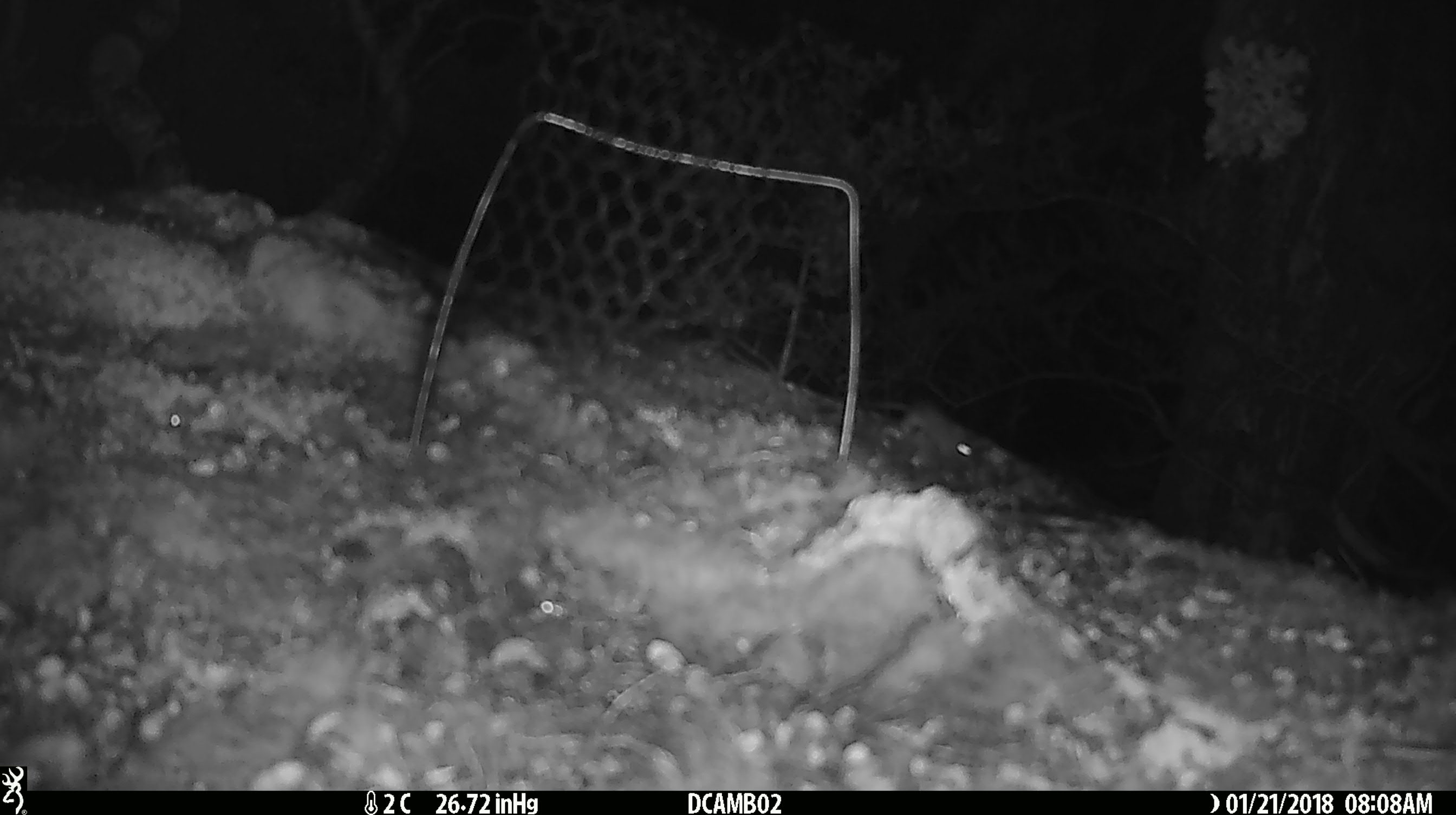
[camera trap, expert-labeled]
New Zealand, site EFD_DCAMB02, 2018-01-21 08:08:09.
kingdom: Animalia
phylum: Chordata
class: Mammalia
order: Rodentia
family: Muridae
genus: Mus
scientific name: Mus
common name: mouse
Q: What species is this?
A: Mouse (Mus).